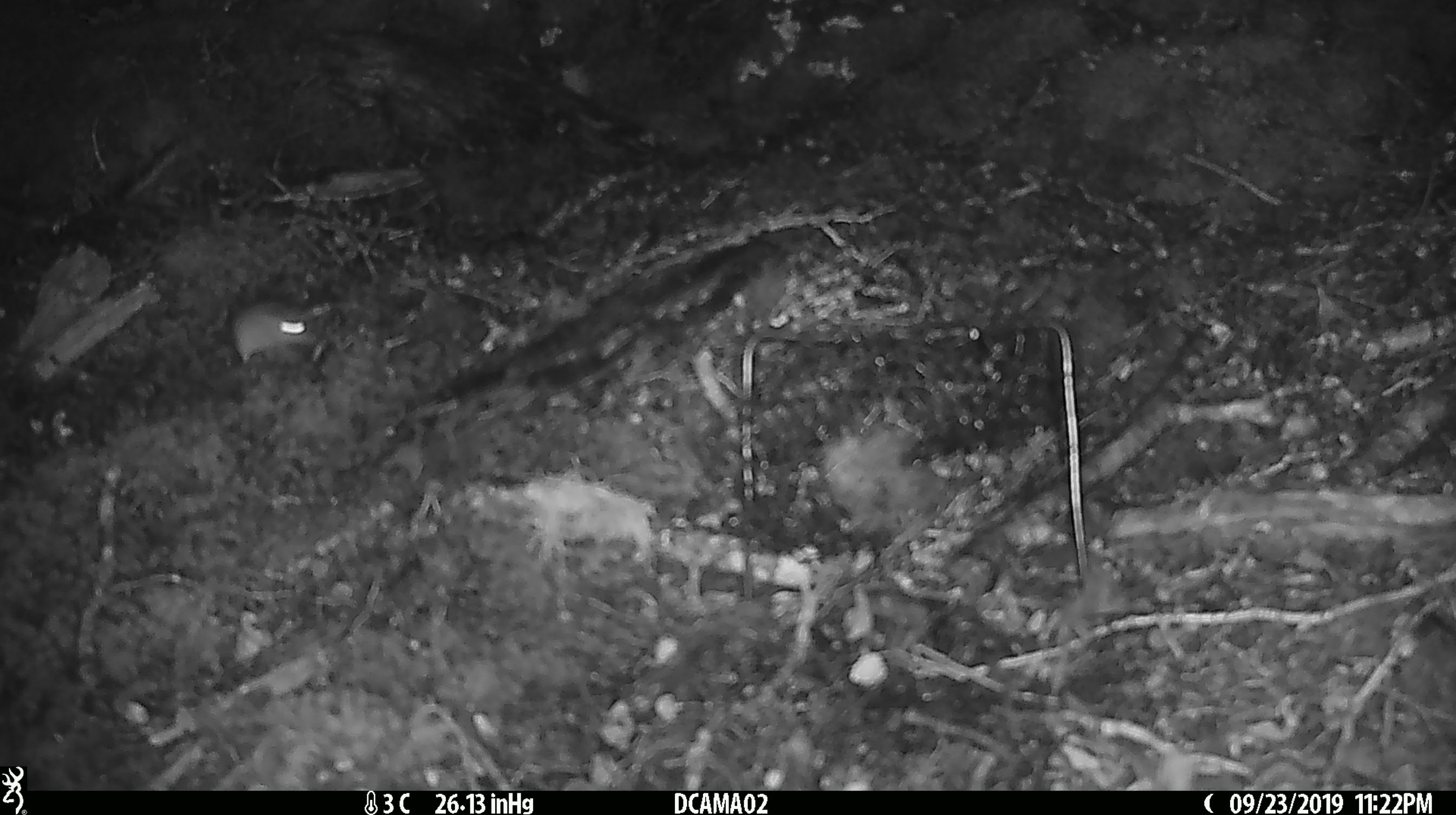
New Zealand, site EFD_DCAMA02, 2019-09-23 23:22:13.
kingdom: Animalia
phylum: Chordata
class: Mammalia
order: Rodentia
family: Muridae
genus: Mus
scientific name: Mus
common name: mouse